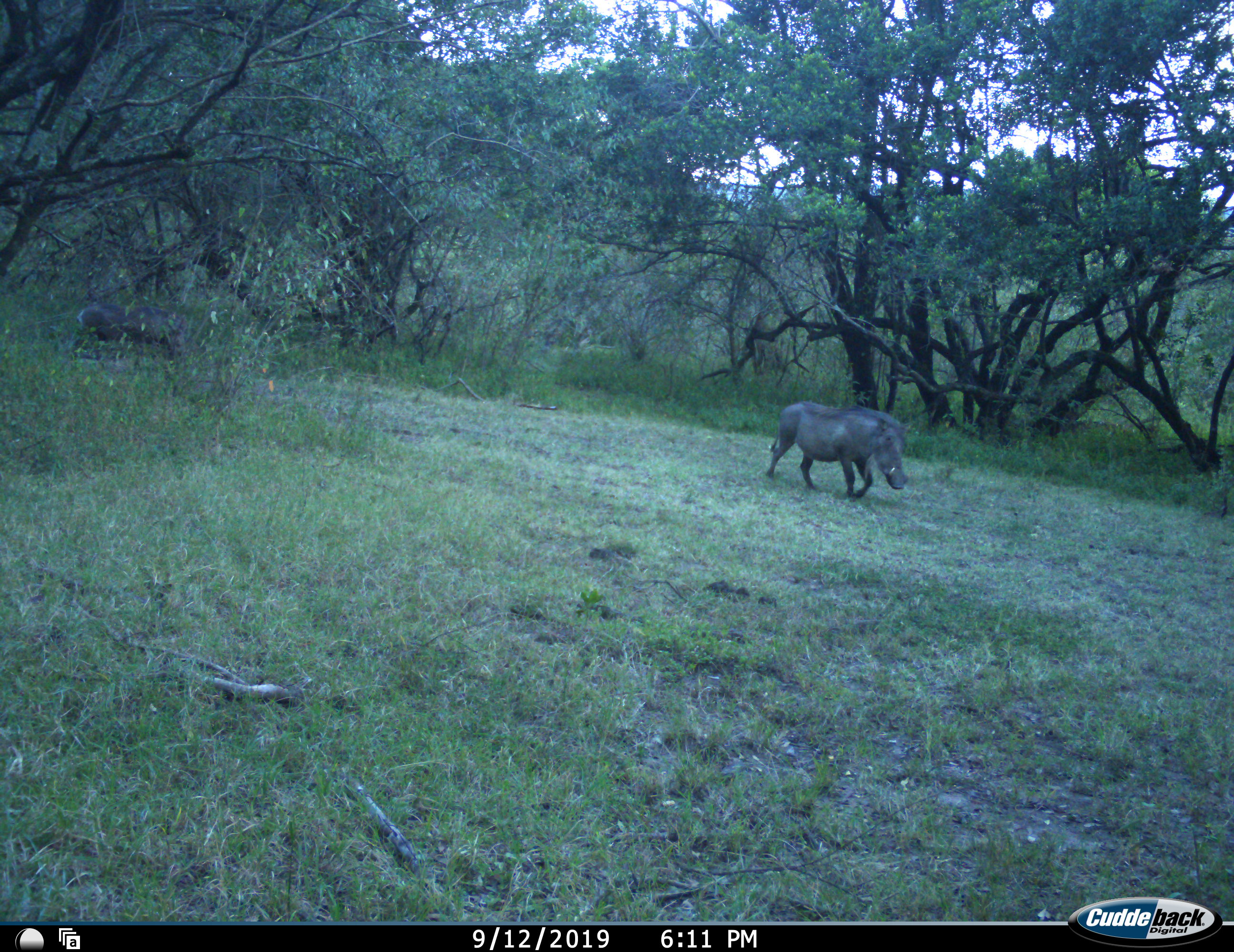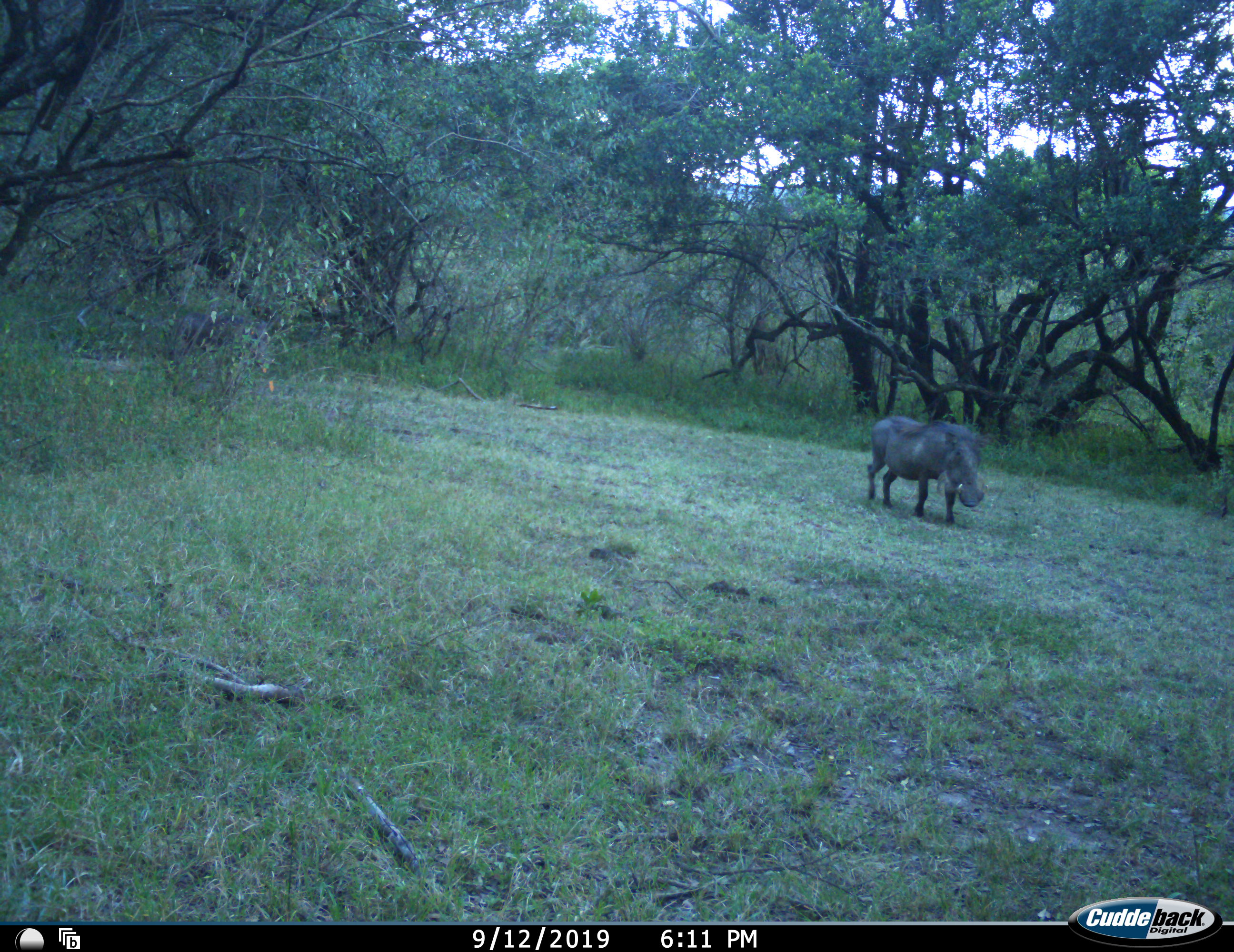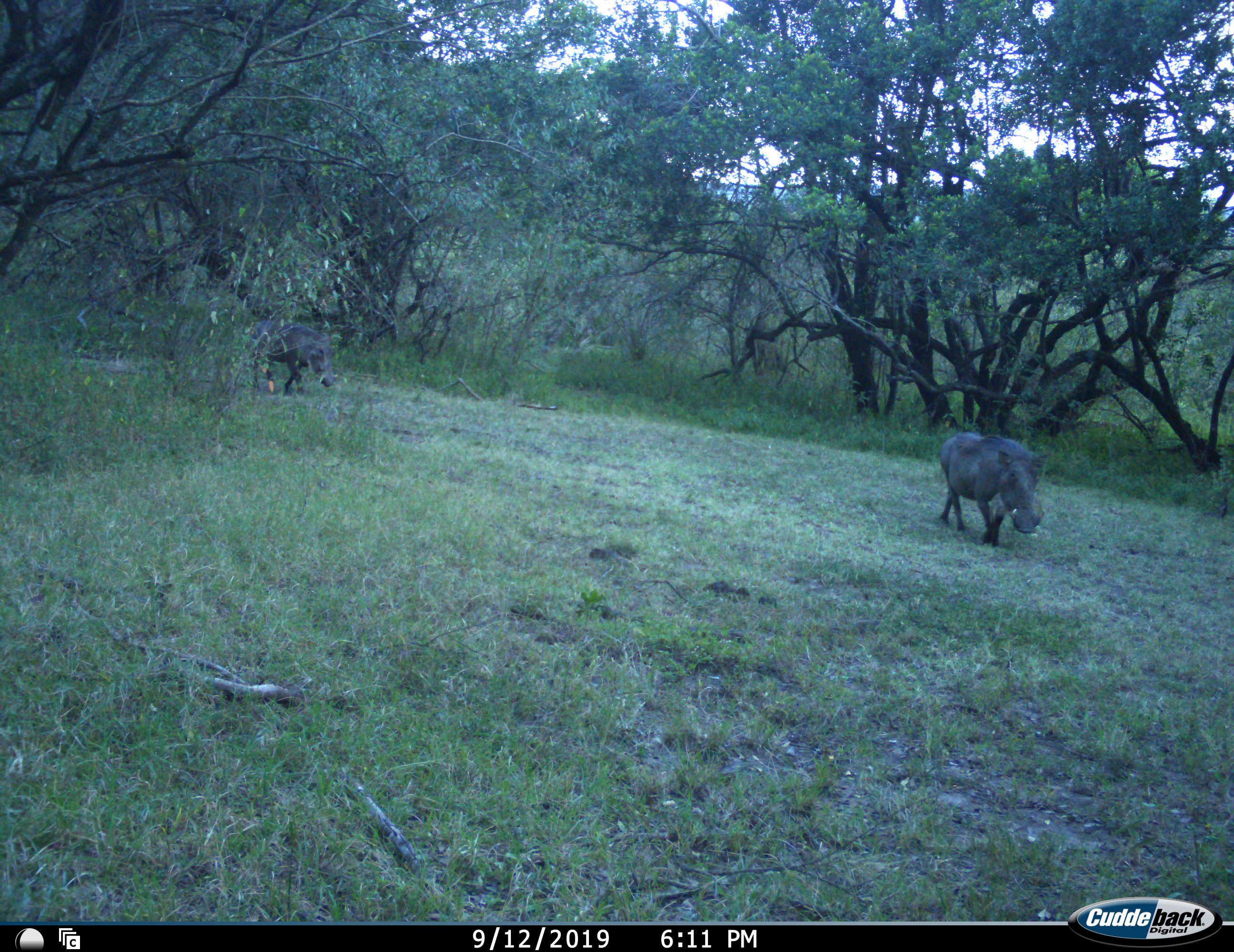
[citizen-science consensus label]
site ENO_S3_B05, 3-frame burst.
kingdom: Animalia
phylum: Chordata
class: Mammalia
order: Artiodactyla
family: Suidae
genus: Phacochoerus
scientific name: Phacochoerus africanus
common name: warthog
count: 2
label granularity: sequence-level